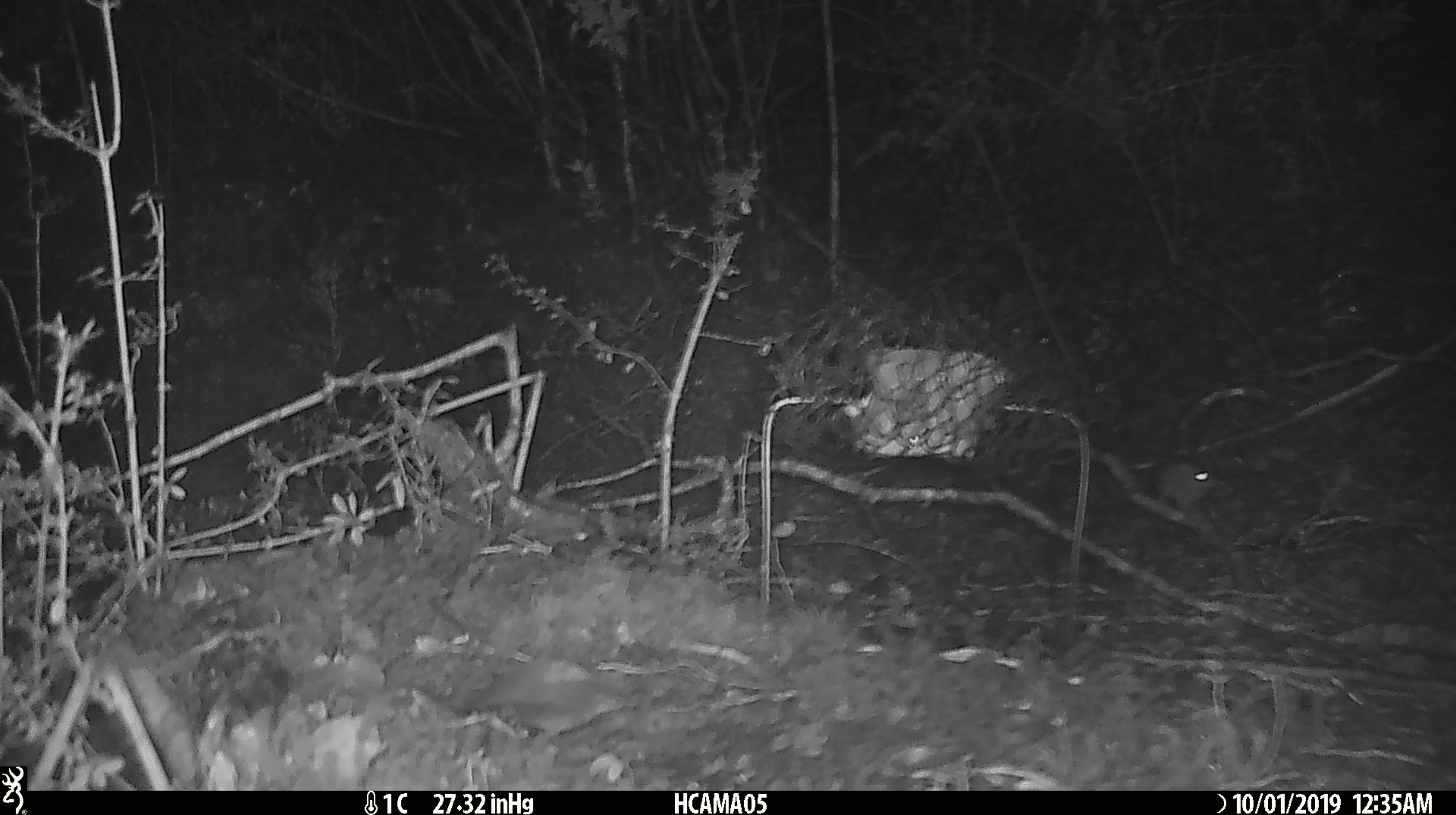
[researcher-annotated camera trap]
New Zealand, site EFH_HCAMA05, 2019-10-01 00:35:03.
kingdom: Animalia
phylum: Chordata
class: Mammalia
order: Rodentia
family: Muridae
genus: Mus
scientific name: Mus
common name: mouse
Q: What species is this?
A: Mouse (Mus).